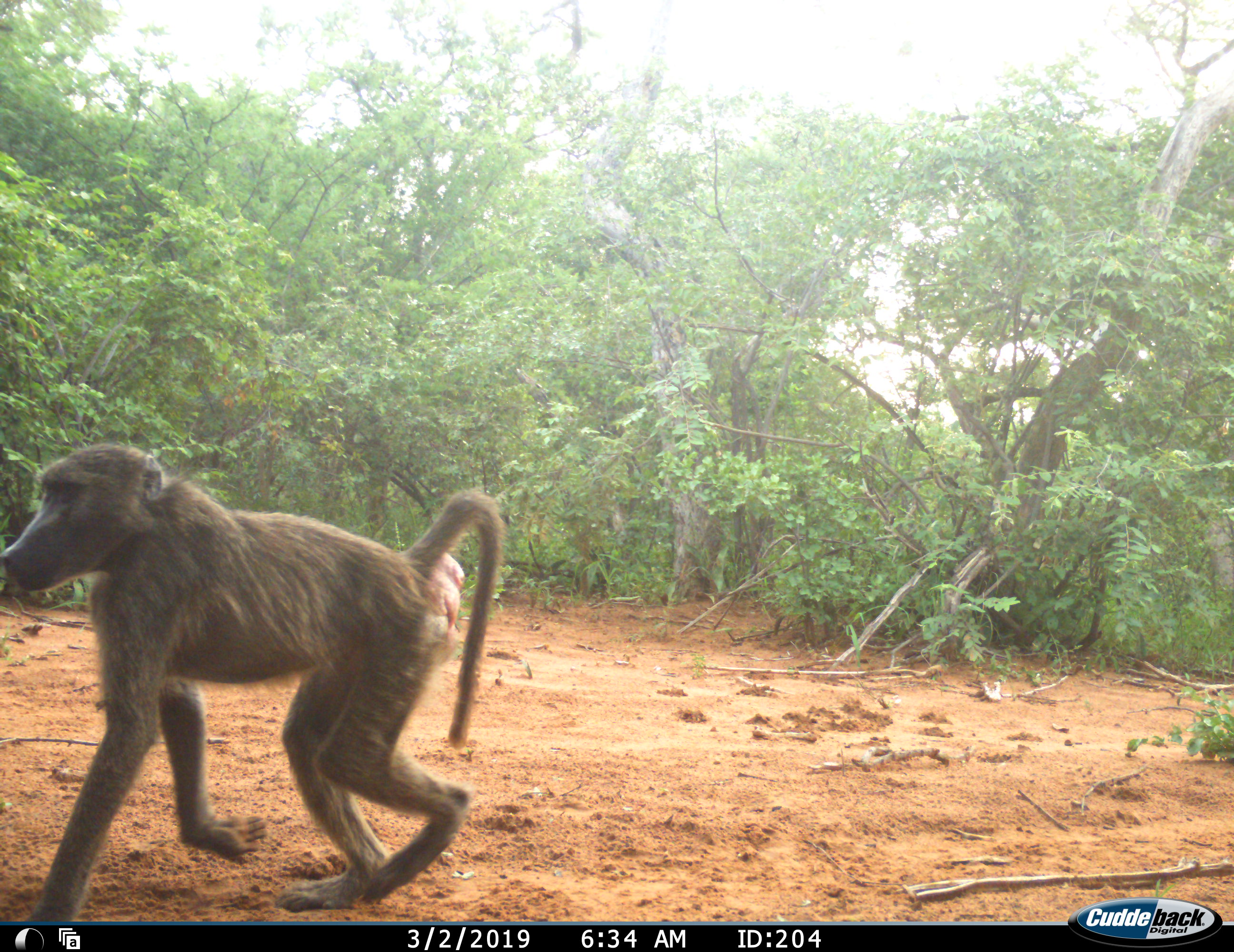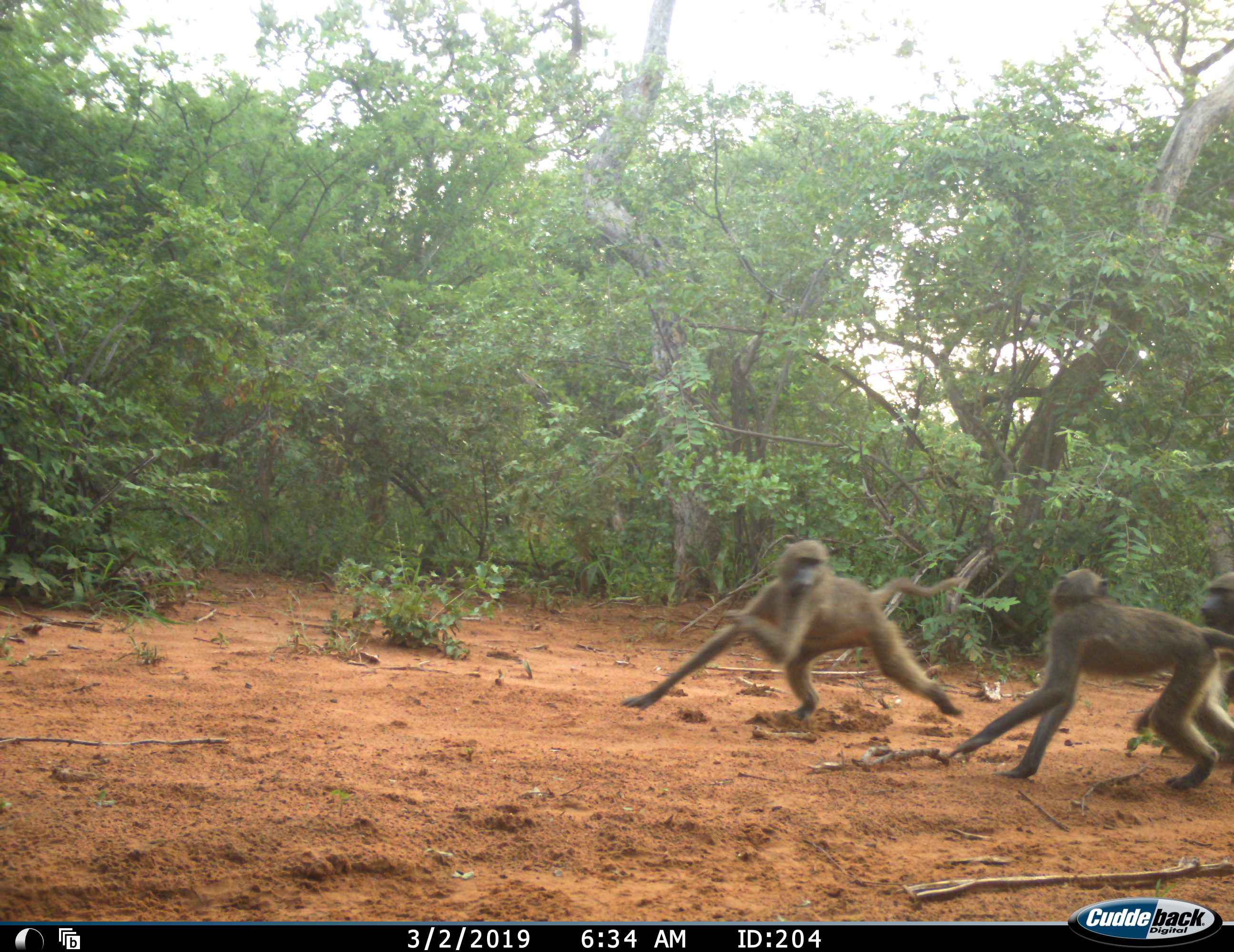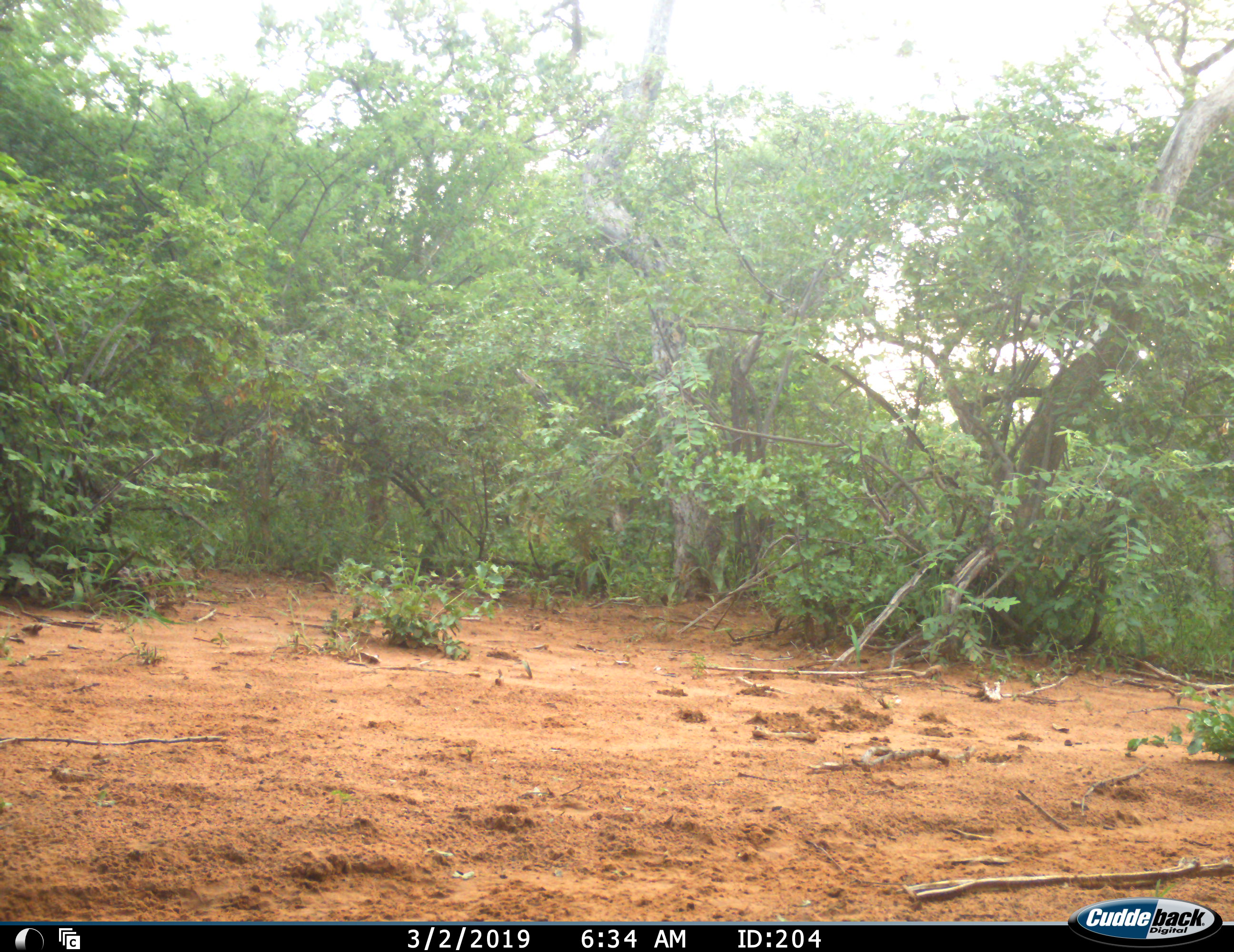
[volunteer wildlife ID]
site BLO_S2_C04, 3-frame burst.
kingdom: Animalia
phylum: Chordata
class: Mammalia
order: Primates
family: Cercopithecidae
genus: Papio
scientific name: Papio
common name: baboon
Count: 4.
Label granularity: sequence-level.